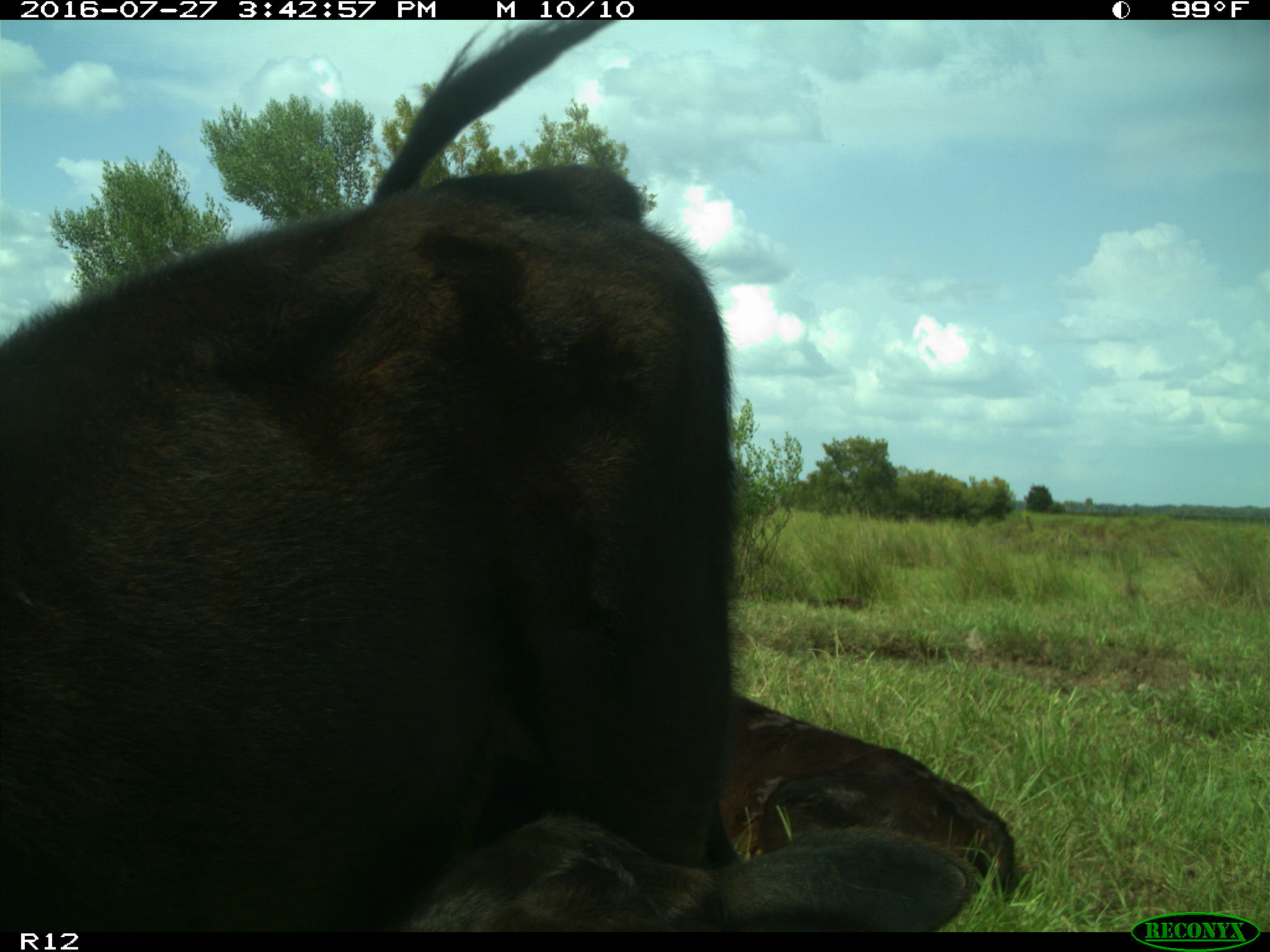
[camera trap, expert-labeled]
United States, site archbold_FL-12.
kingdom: Animalia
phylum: Chordata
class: Mammalia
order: Artiodactyla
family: Bovidae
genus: Bos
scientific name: Bos taurus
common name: domestic cow